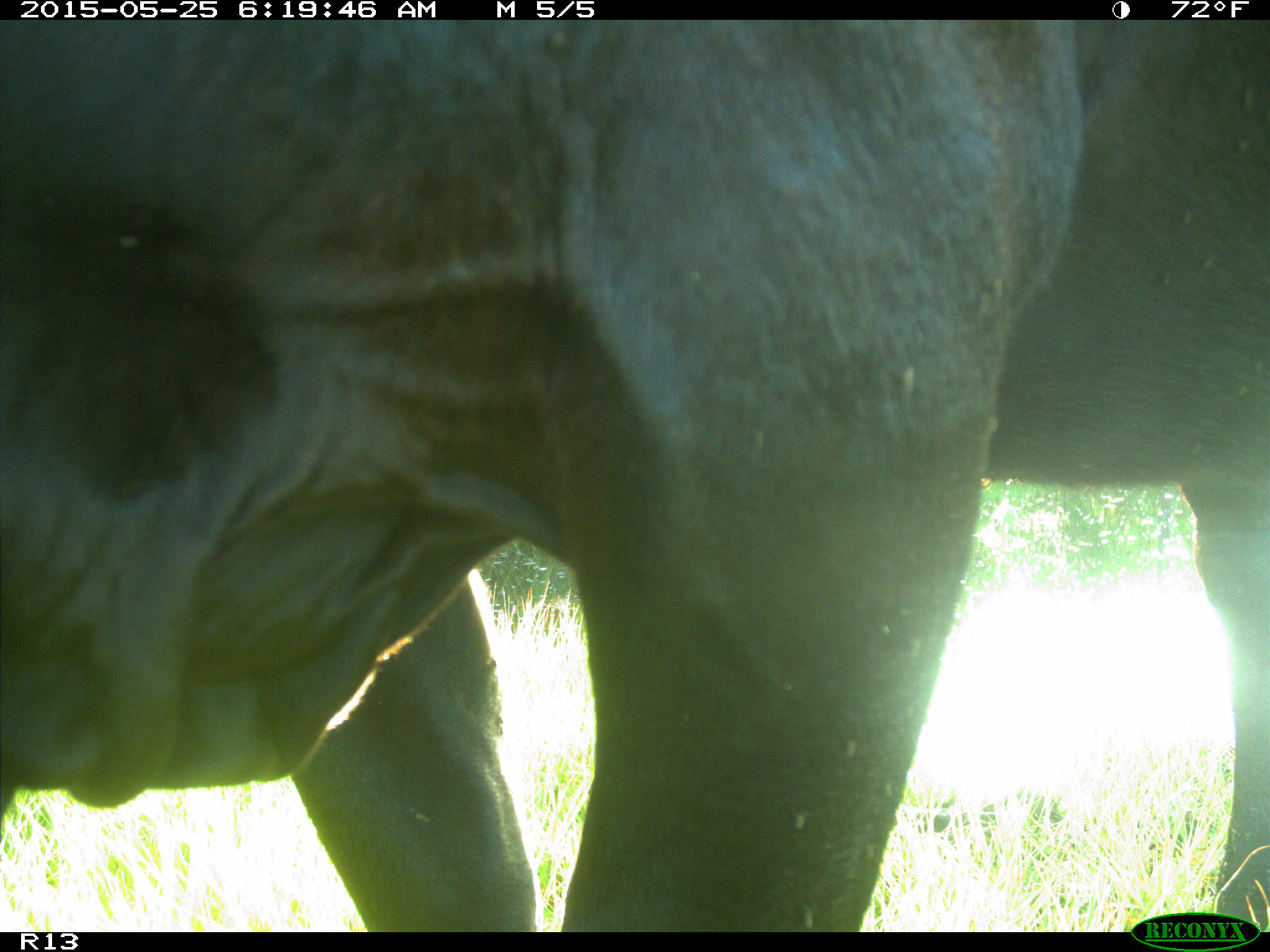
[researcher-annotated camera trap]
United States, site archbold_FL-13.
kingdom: Animalia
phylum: Chordata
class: Mammalia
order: Artiodactyla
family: Bovidae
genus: Bos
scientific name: Bos taurus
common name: domestic cow